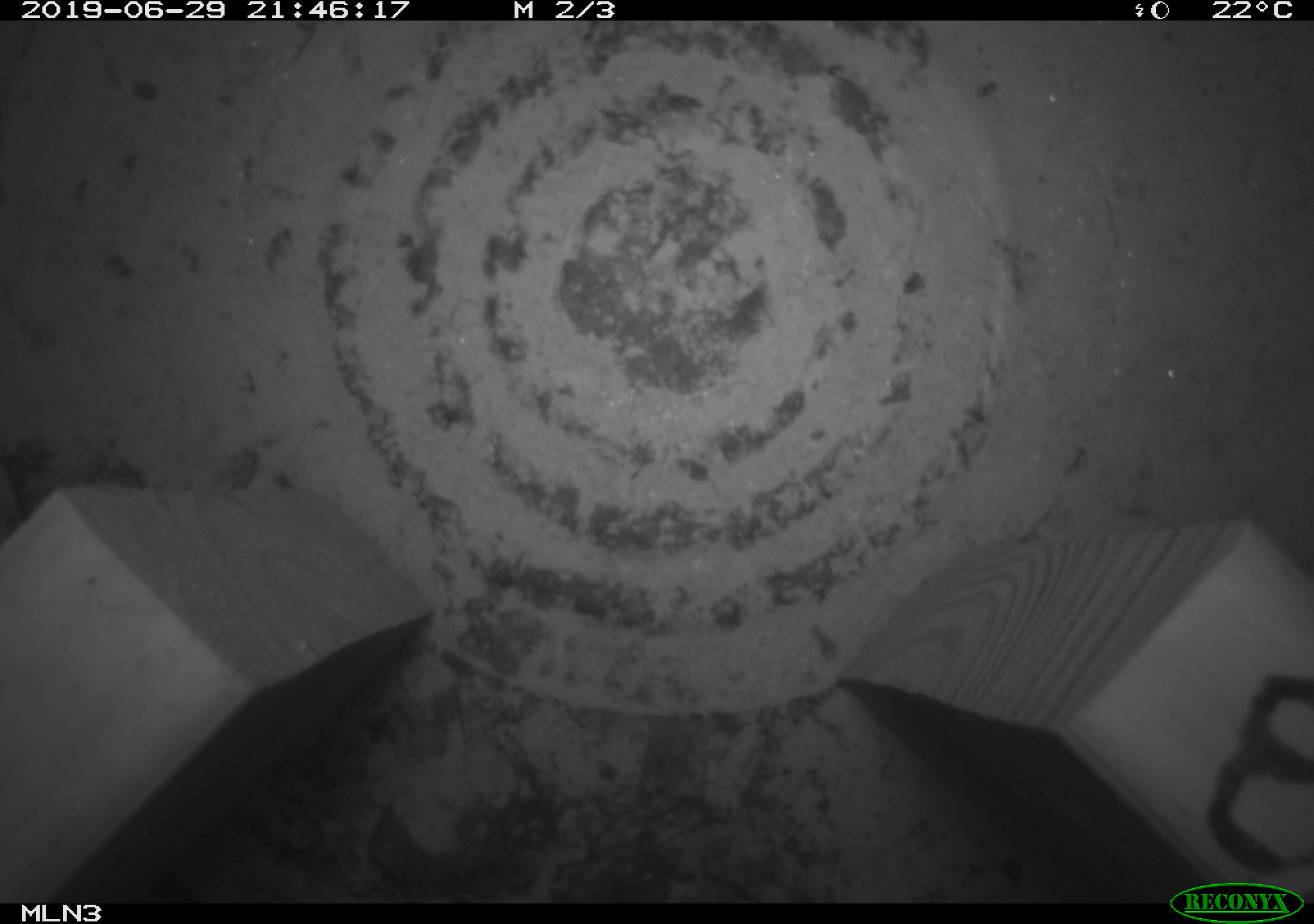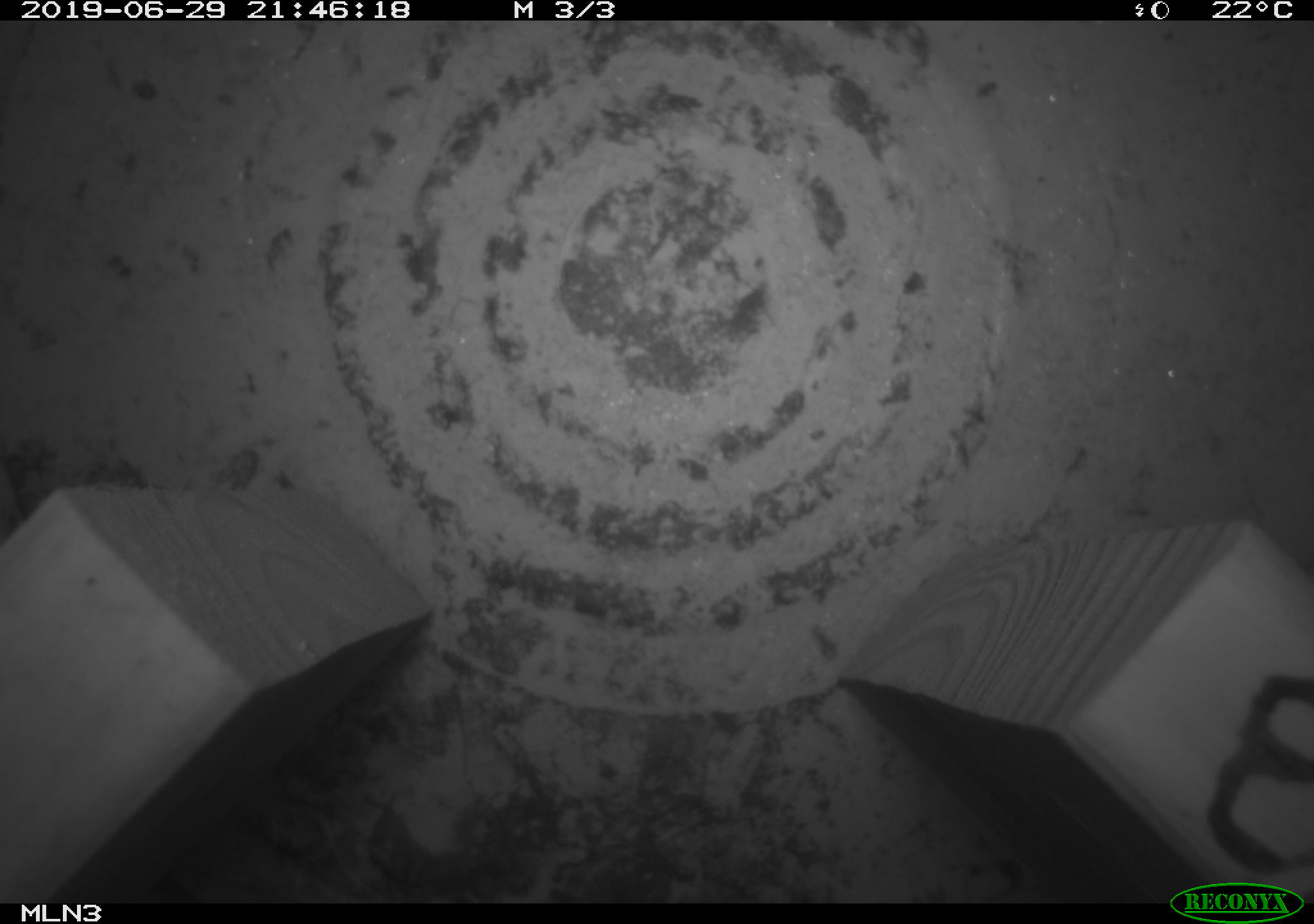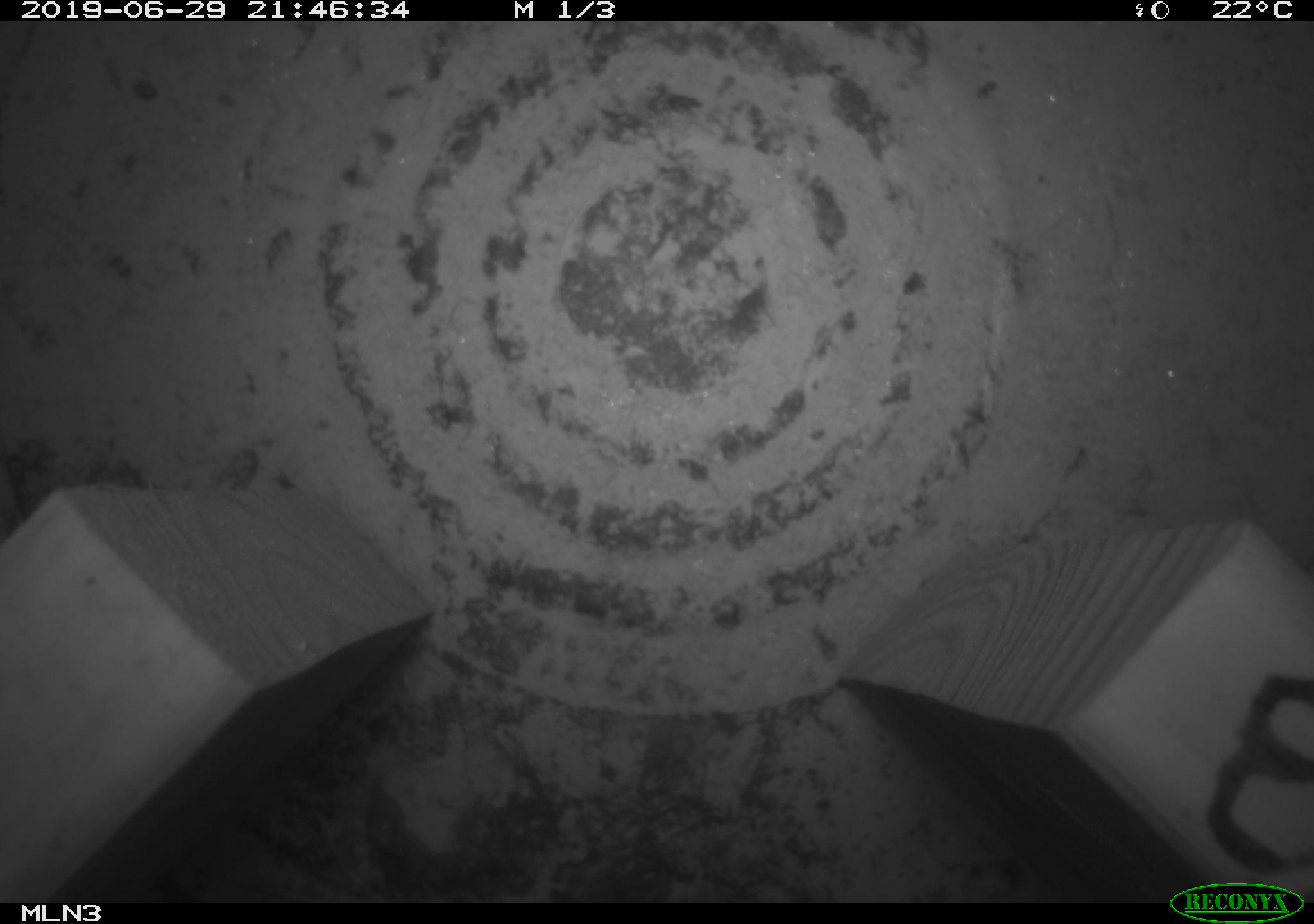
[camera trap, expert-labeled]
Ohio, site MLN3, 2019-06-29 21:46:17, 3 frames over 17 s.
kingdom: Animalia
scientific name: Animalia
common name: animal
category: invertebrate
Invertebrate (animal) (Animalia).